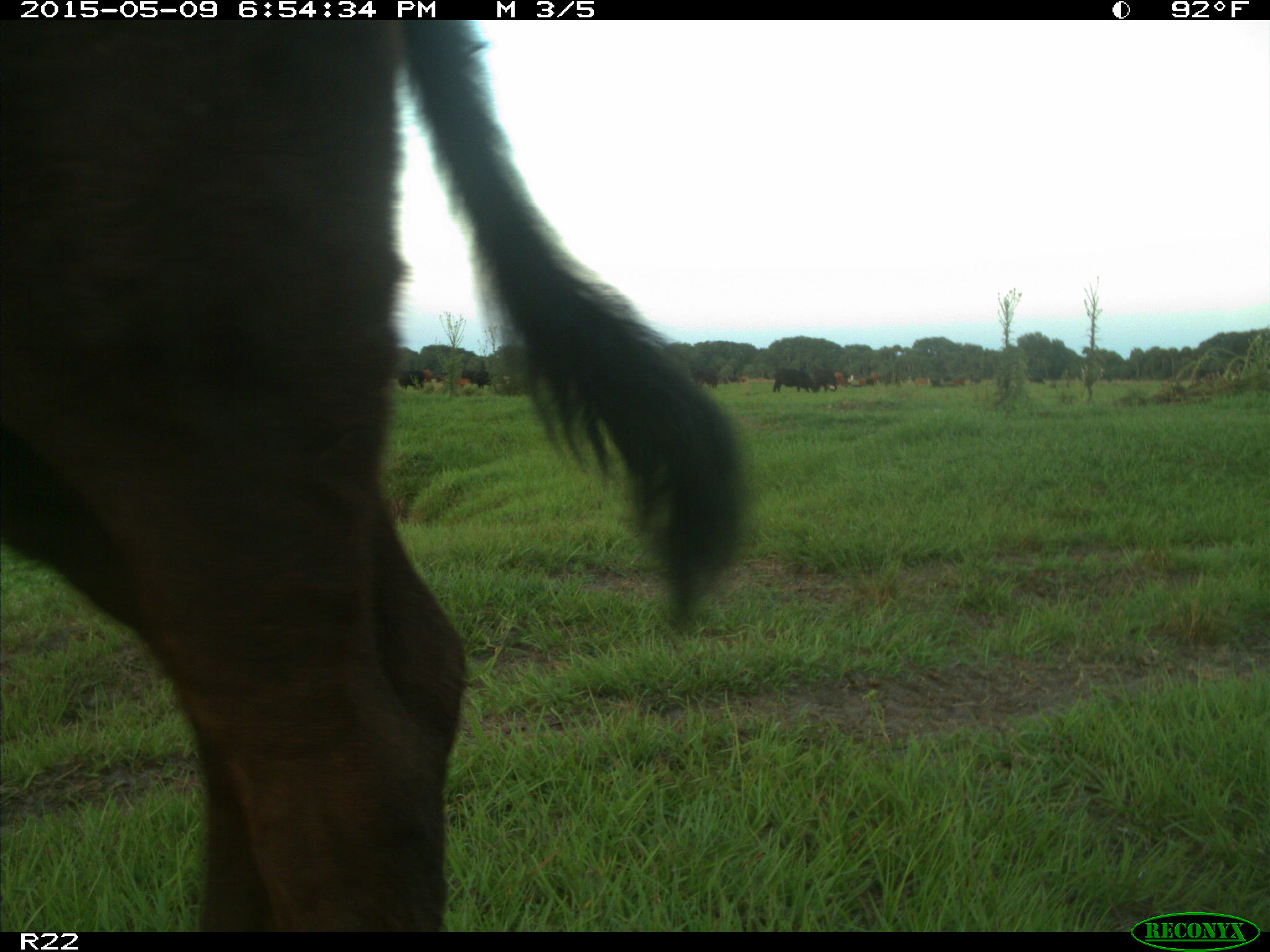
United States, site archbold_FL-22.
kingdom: Animalia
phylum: Chordata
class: Mammalia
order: Artiodactyla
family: Bovidae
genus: Bos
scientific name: Bos taurus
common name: domestic cow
Bos taurus (domestic cow).